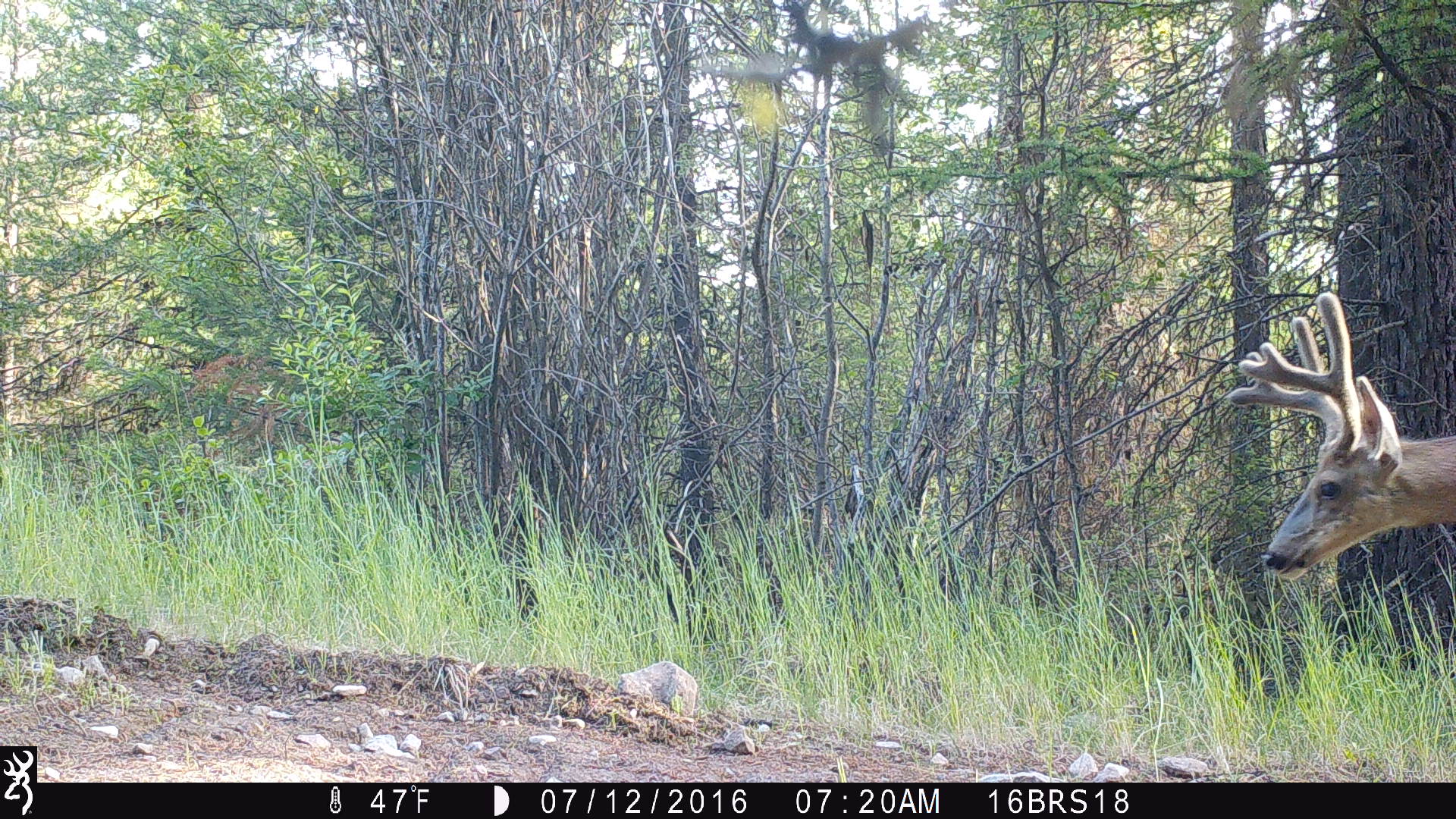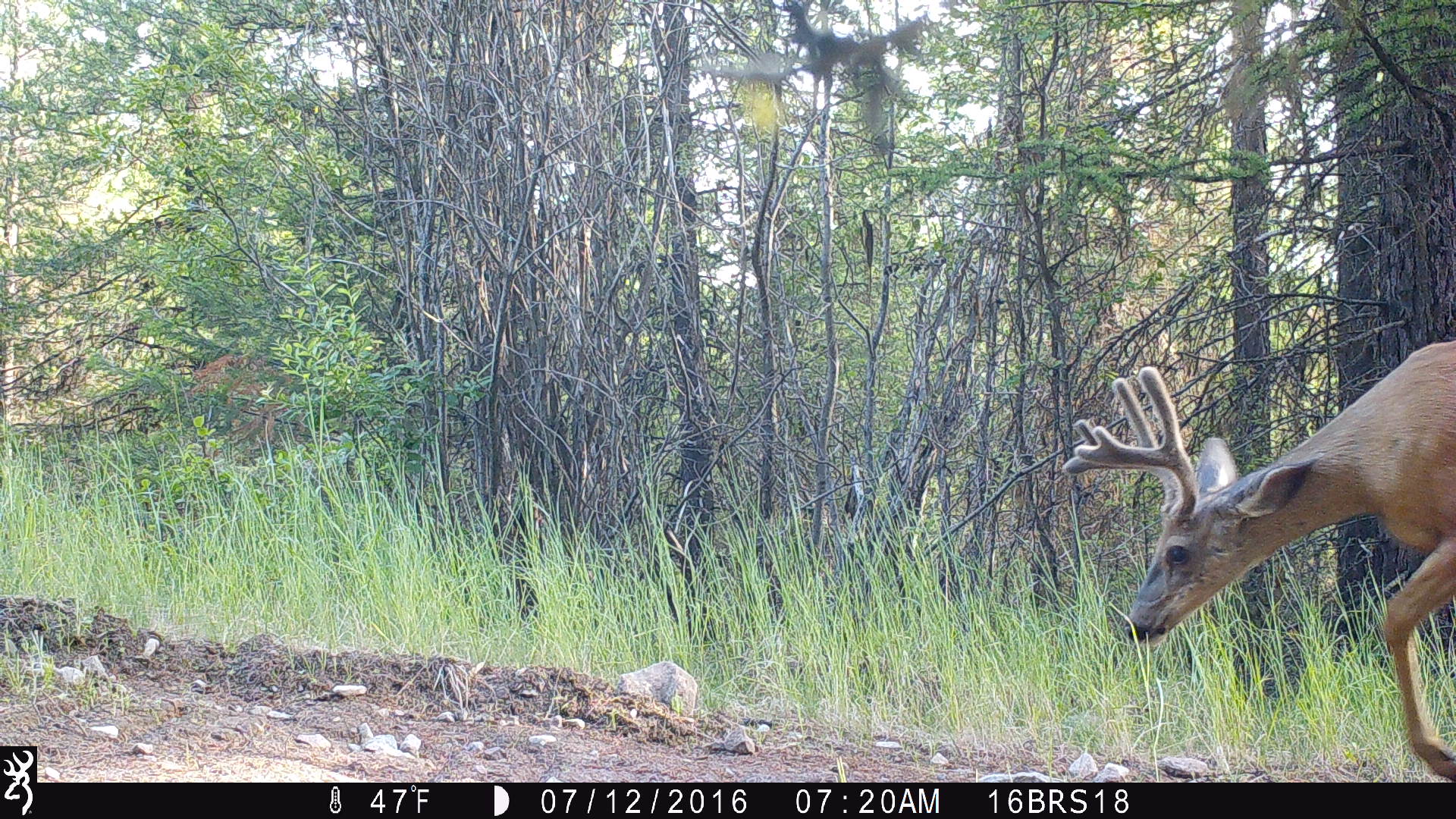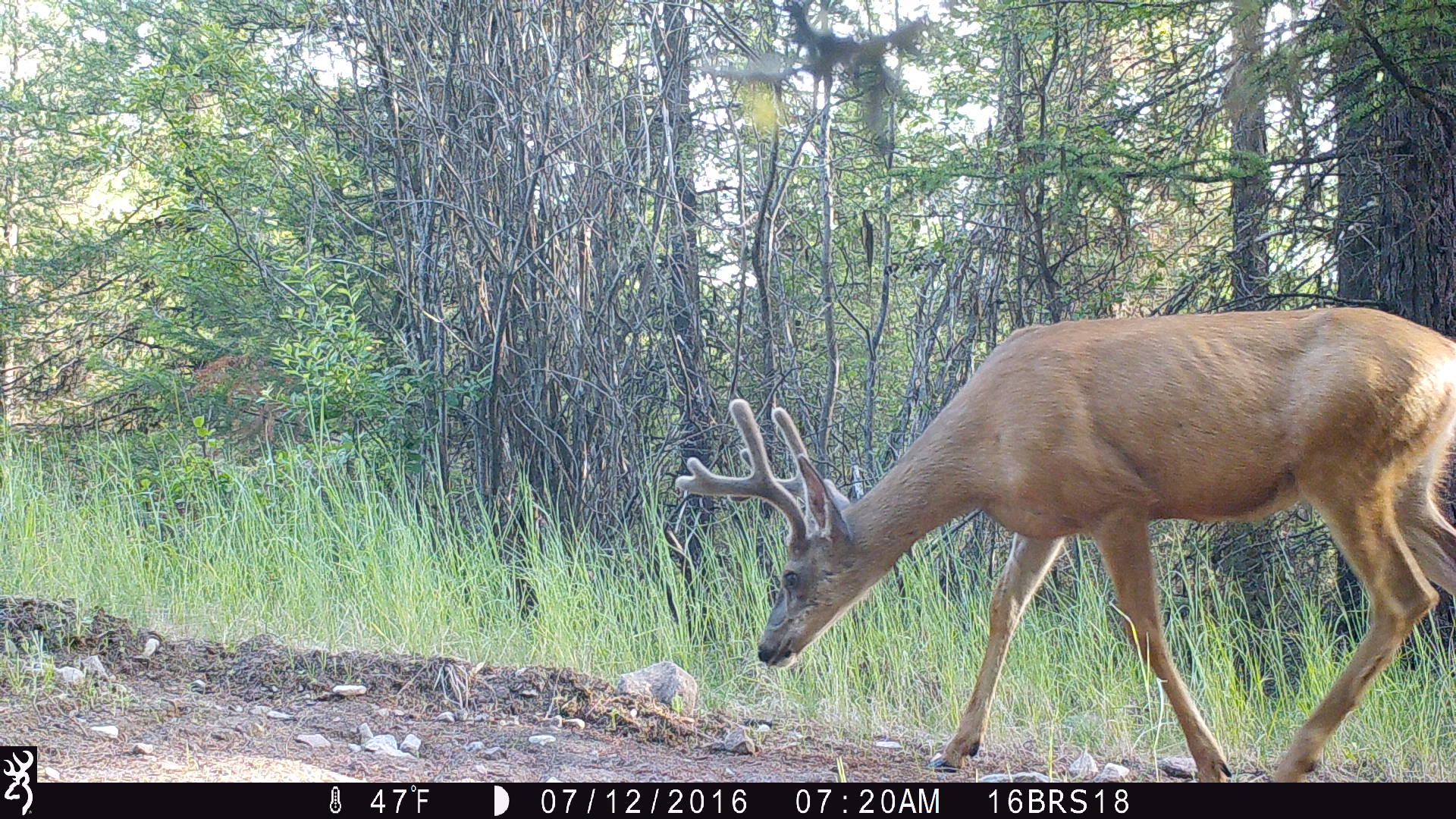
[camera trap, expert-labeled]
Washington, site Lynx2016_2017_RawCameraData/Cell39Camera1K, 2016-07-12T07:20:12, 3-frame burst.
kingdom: Animalia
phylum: Chordata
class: Mammalia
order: Artiodactyla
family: Cervidae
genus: Odocoileus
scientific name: Odocoileus hemionus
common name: mule deer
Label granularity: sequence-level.